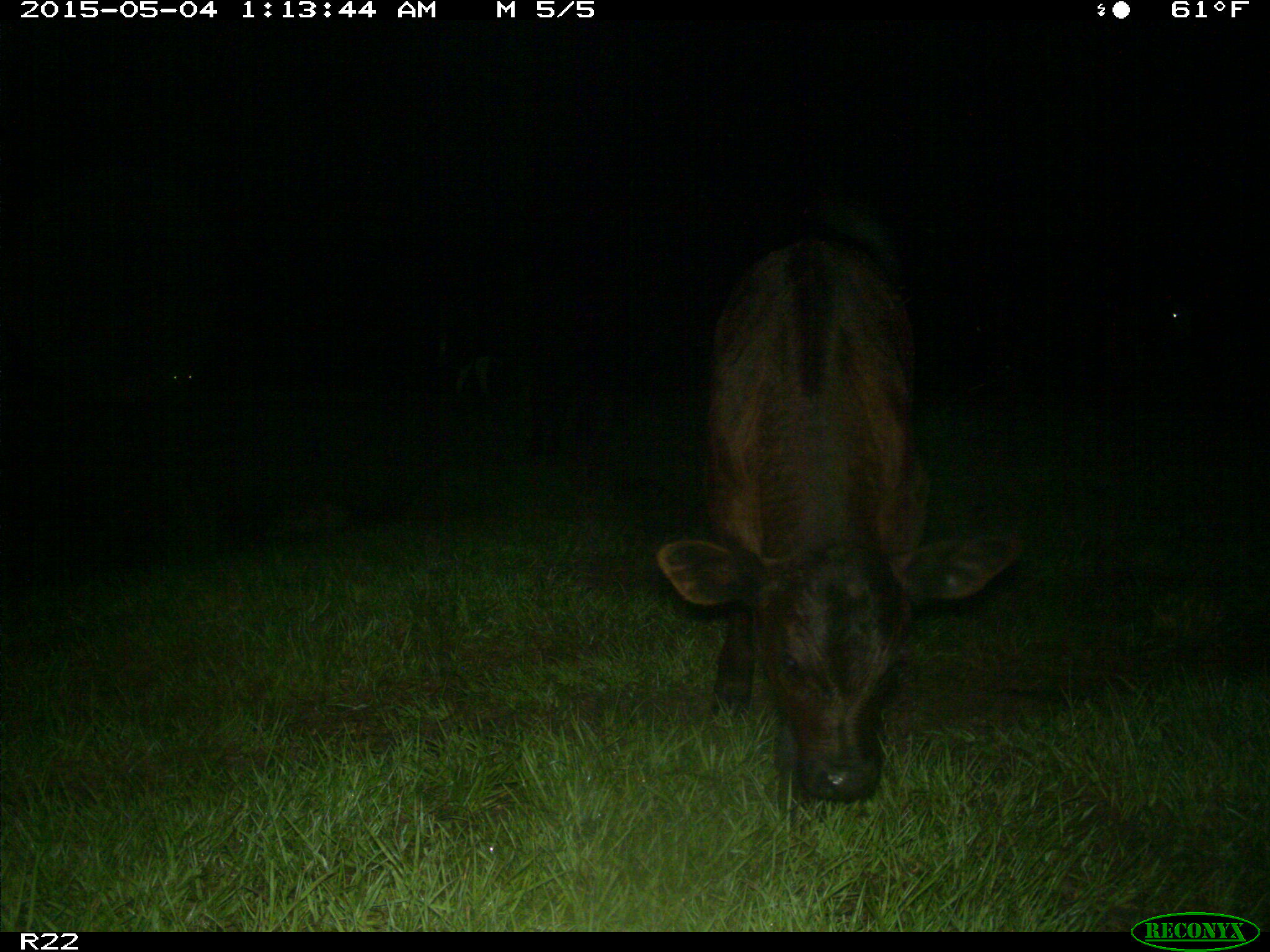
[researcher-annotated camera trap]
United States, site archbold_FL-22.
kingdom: Animalia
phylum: Chordata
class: Mammalia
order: Artiodactyla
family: Bovidae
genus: Bos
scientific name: Bos taurus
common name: domestic cow